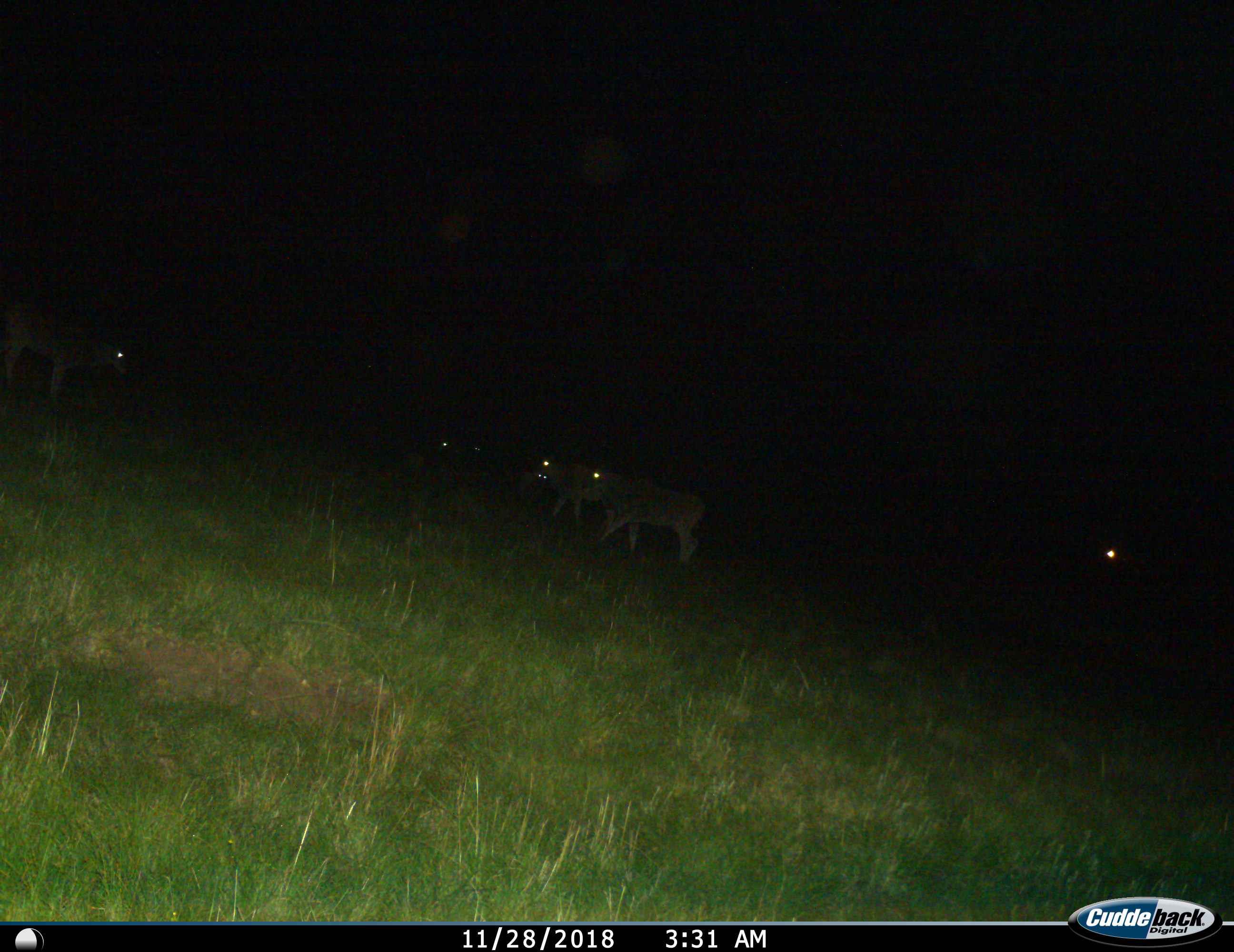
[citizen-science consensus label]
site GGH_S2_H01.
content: unidentified animal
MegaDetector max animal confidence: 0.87